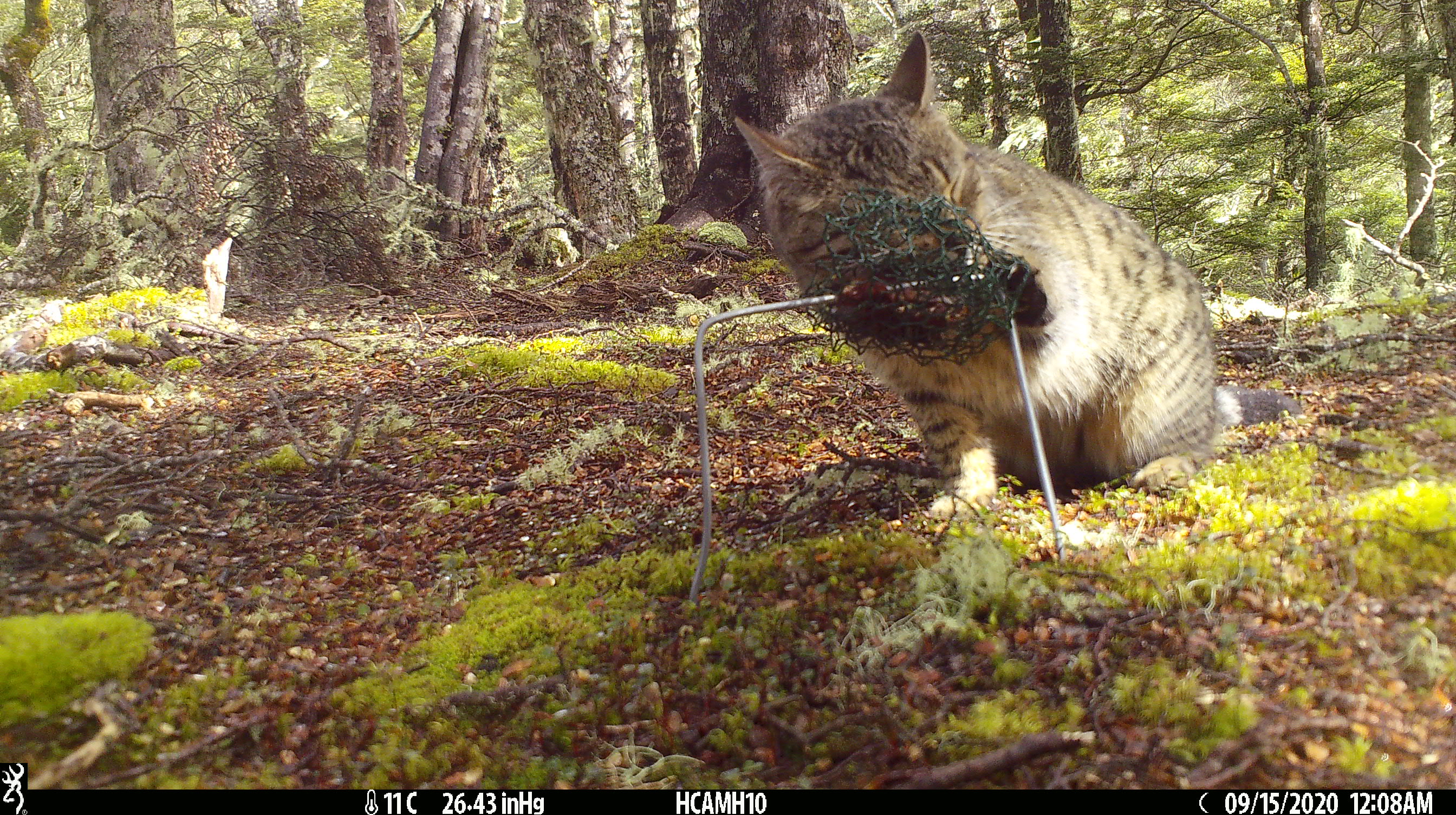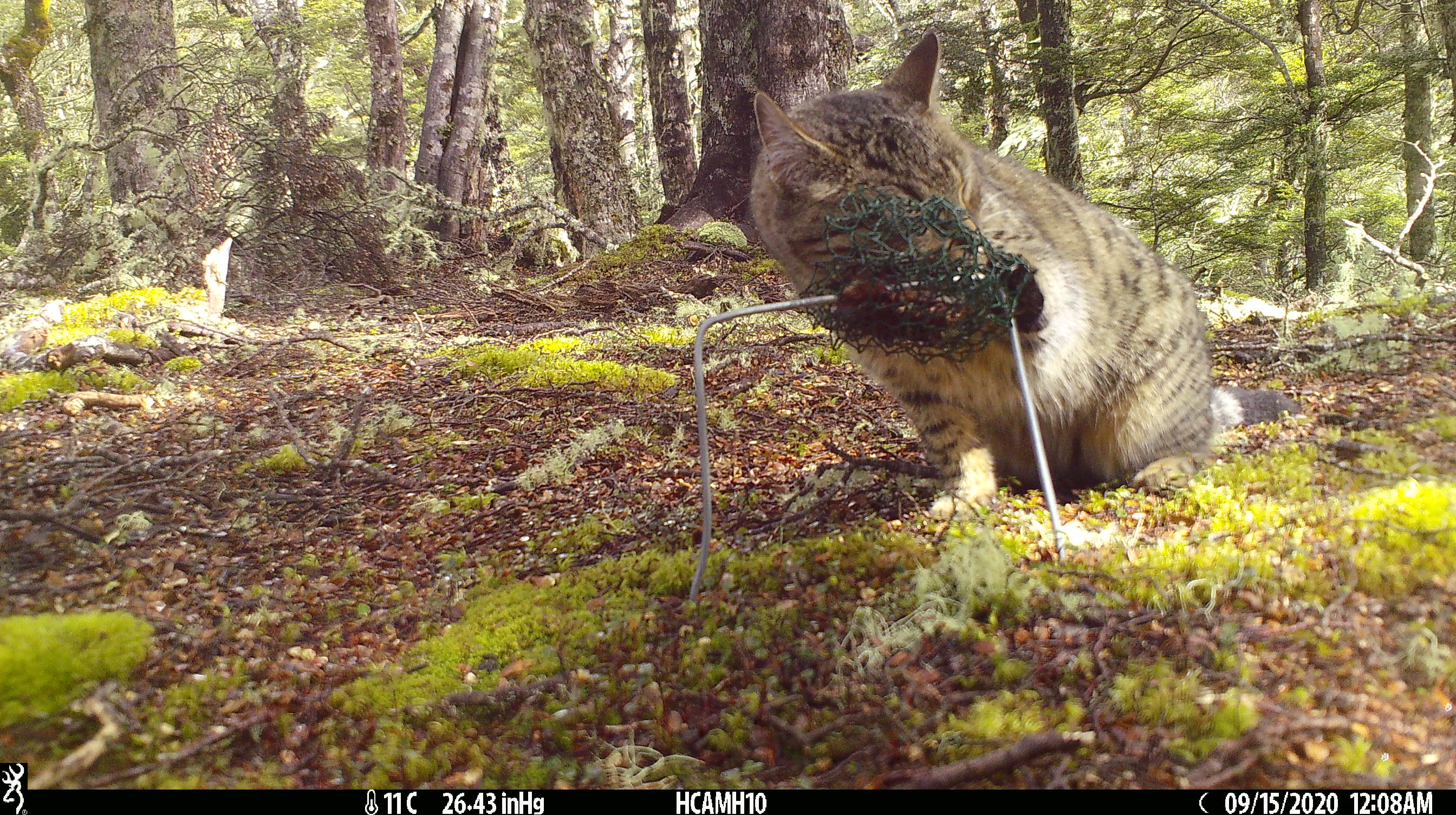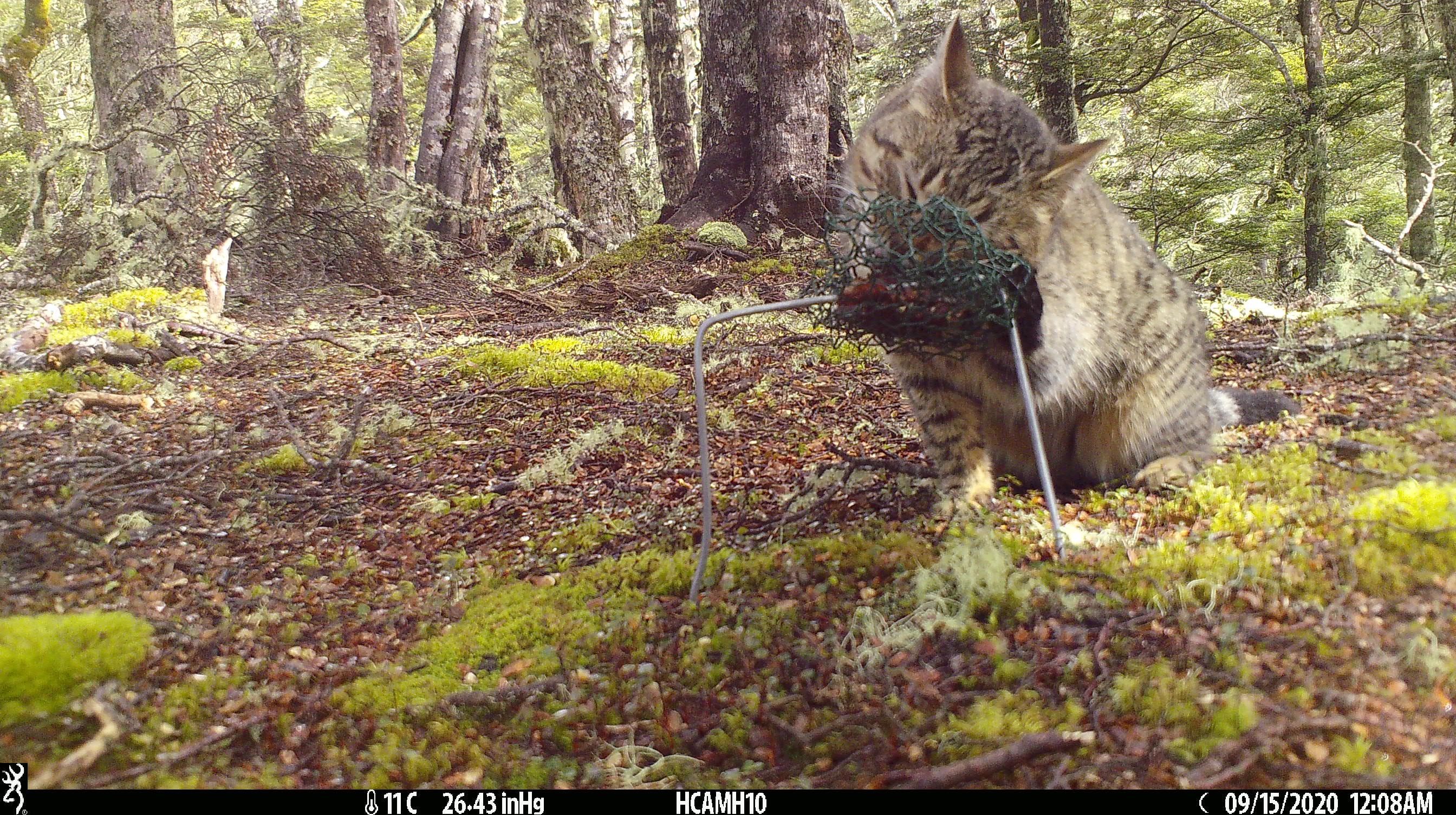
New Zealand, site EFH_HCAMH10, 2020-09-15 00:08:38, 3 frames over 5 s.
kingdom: Animalia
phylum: Chordata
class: Mammalia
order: Carnivora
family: Felidae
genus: Felis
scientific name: Felis catus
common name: domestic cat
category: cat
Cat (domestic cat) (Felis catus).